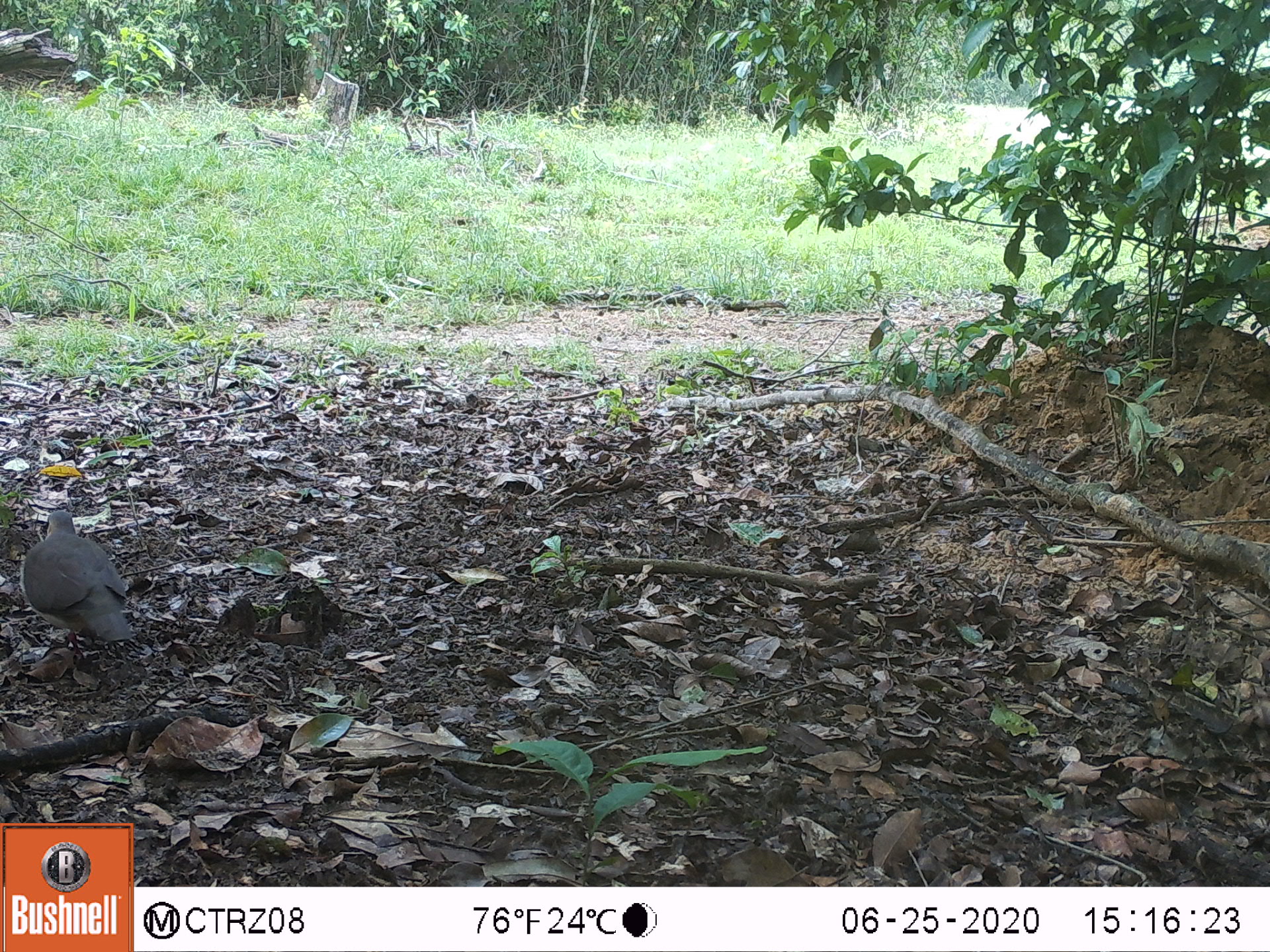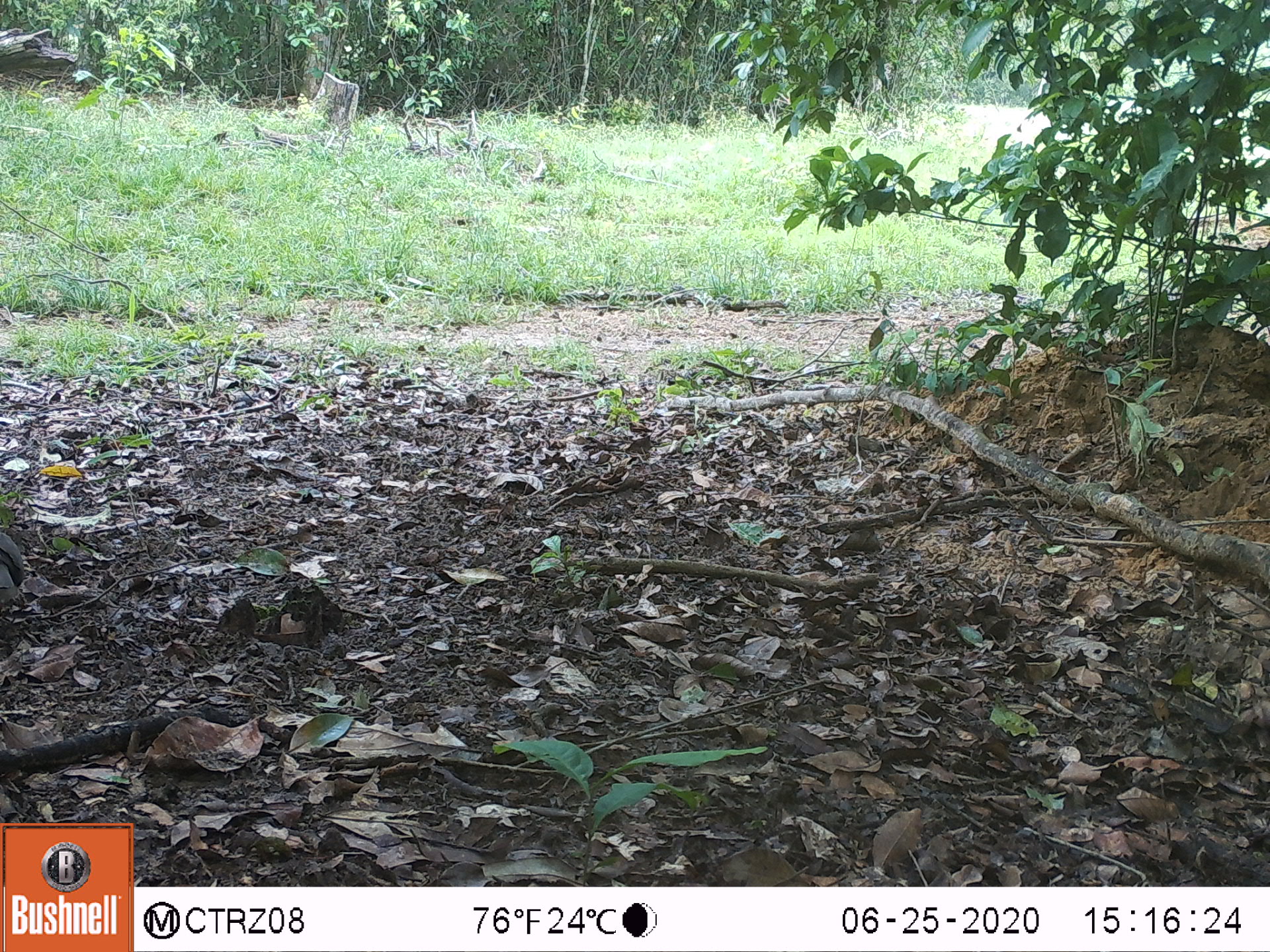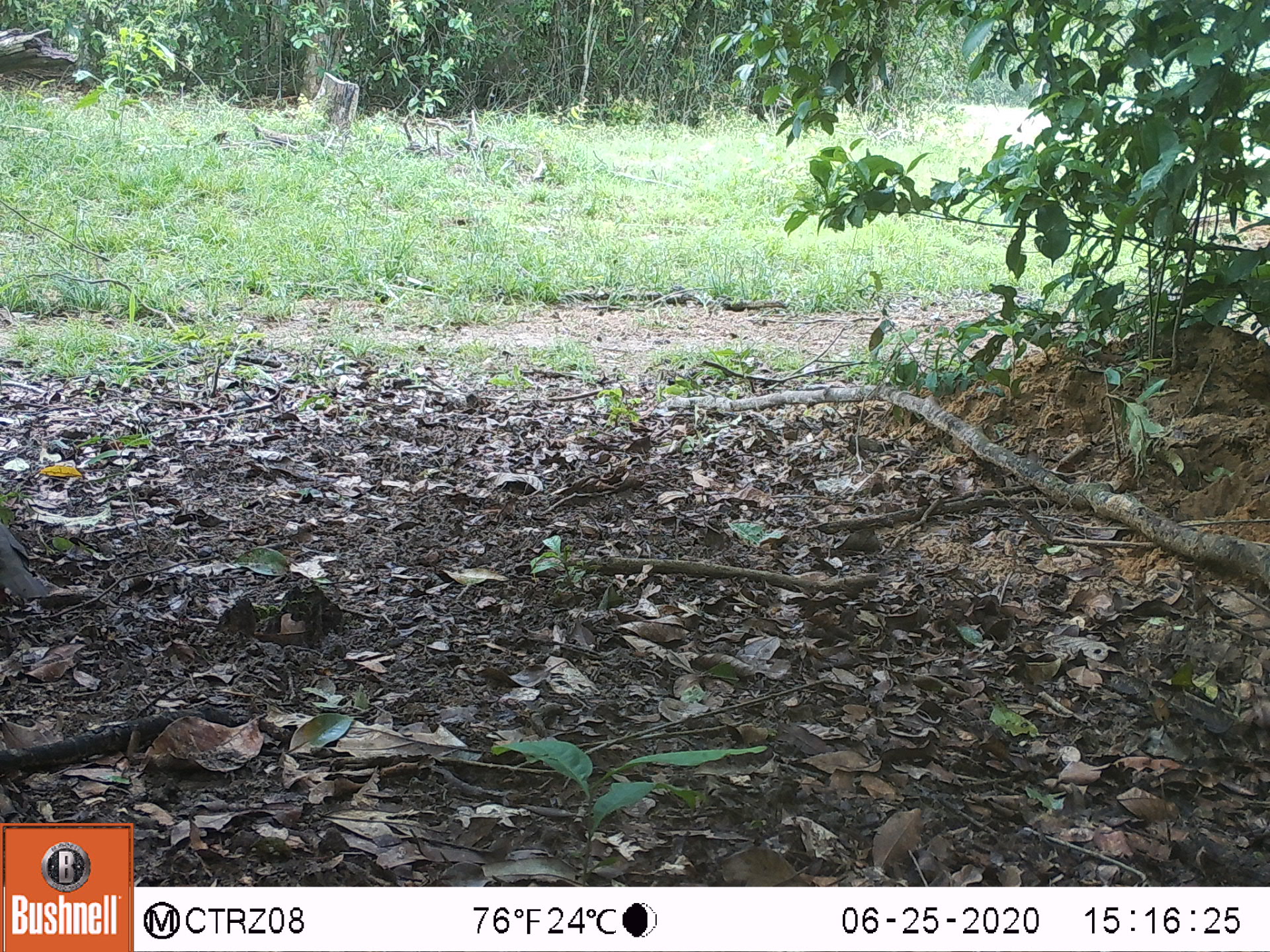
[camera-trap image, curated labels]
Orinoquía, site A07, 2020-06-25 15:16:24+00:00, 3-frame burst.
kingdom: Animalia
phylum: Chordata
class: Aves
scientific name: Aves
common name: bird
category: unknown bird